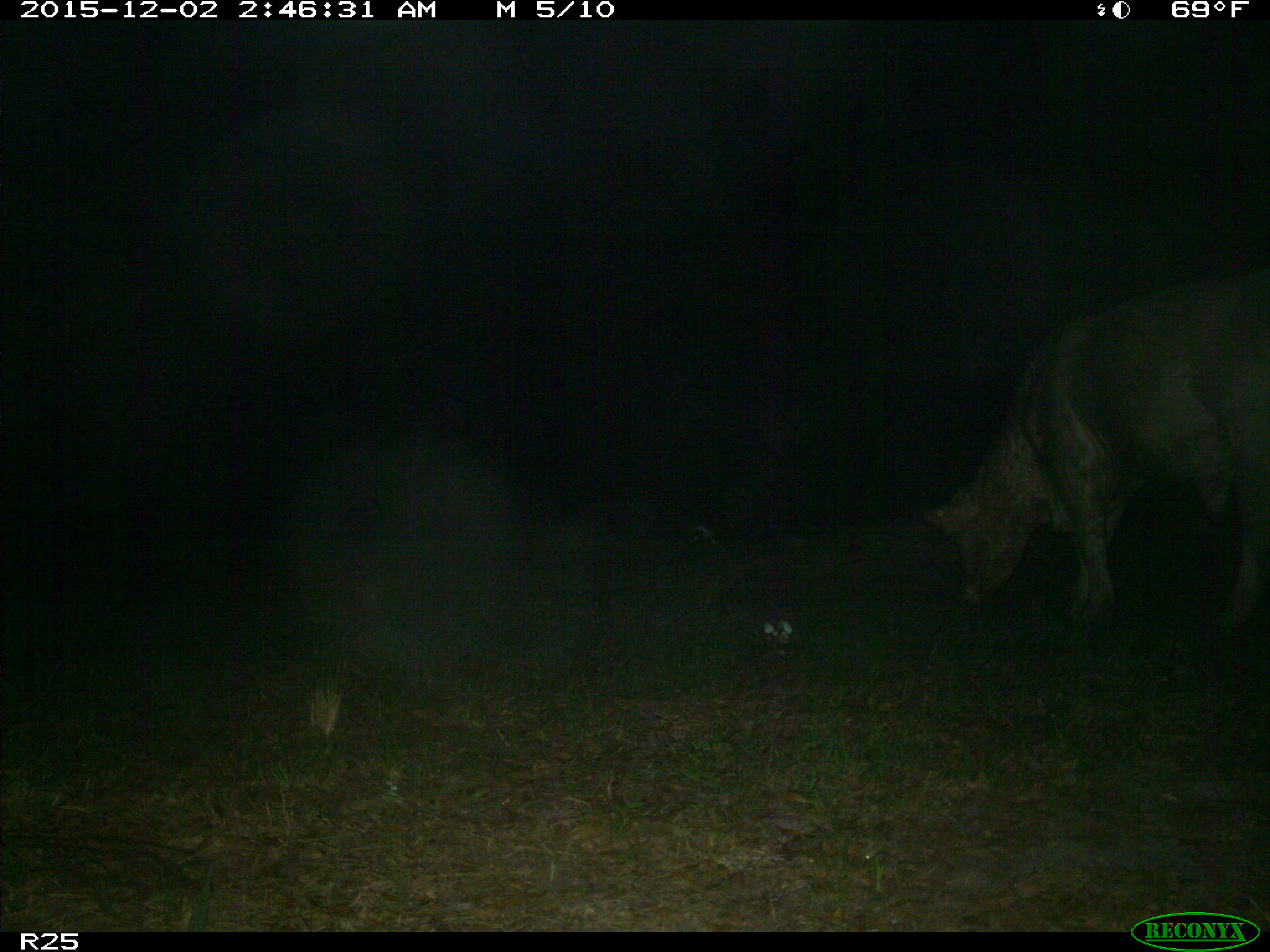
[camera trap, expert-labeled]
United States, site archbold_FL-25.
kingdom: Animalia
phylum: Chordata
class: Mammalia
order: Artiodactyla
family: Bovidae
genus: Bos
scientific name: Bos taurus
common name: domestic cow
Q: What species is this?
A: Bos taurus (domestic cow).